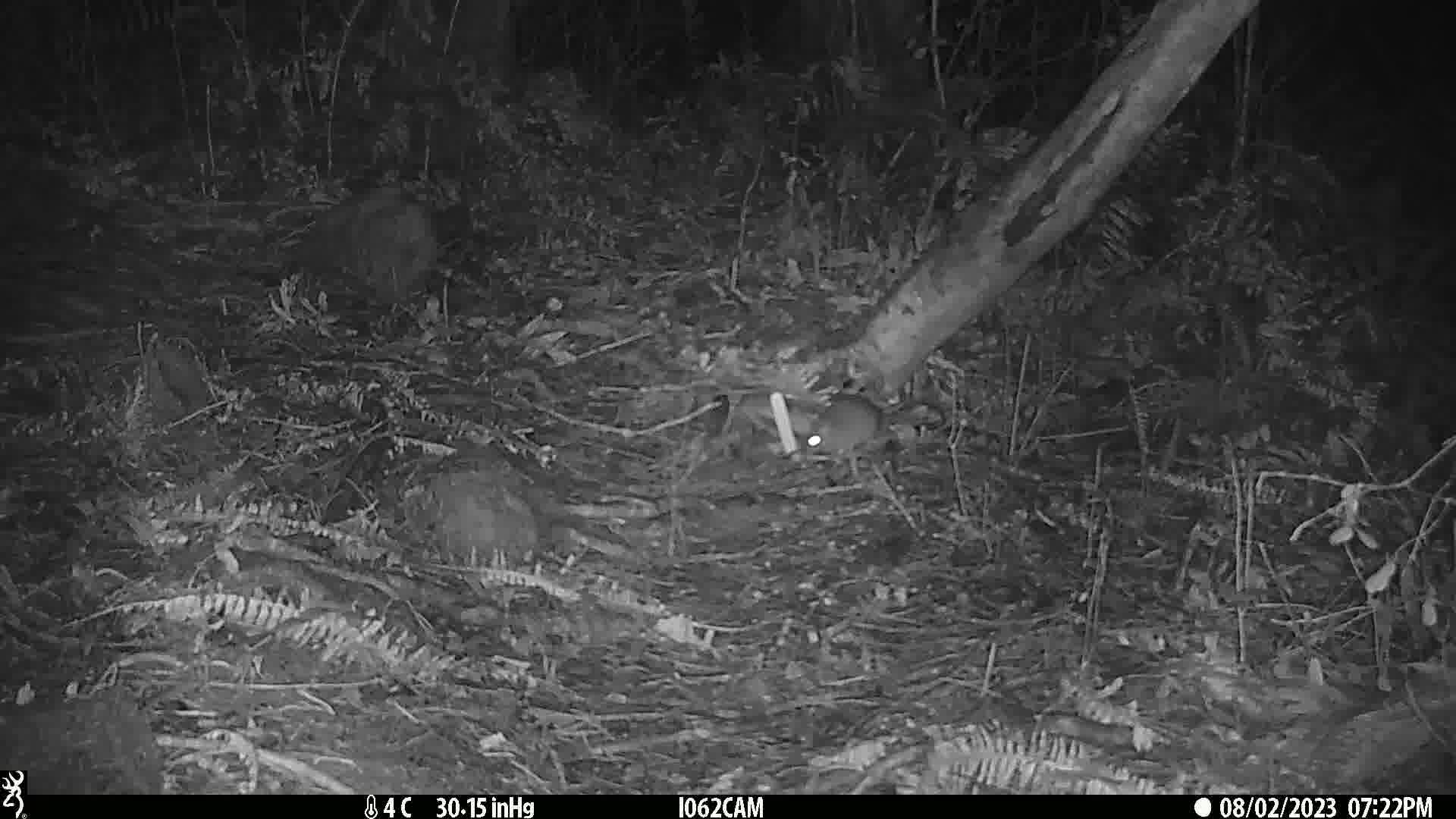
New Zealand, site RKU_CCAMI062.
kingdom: Animalia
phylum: Chordata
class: Mammalia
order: Rodentia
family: Muridae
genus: Rattus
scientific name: Rattus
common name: rat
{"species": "rat (Rattus)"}